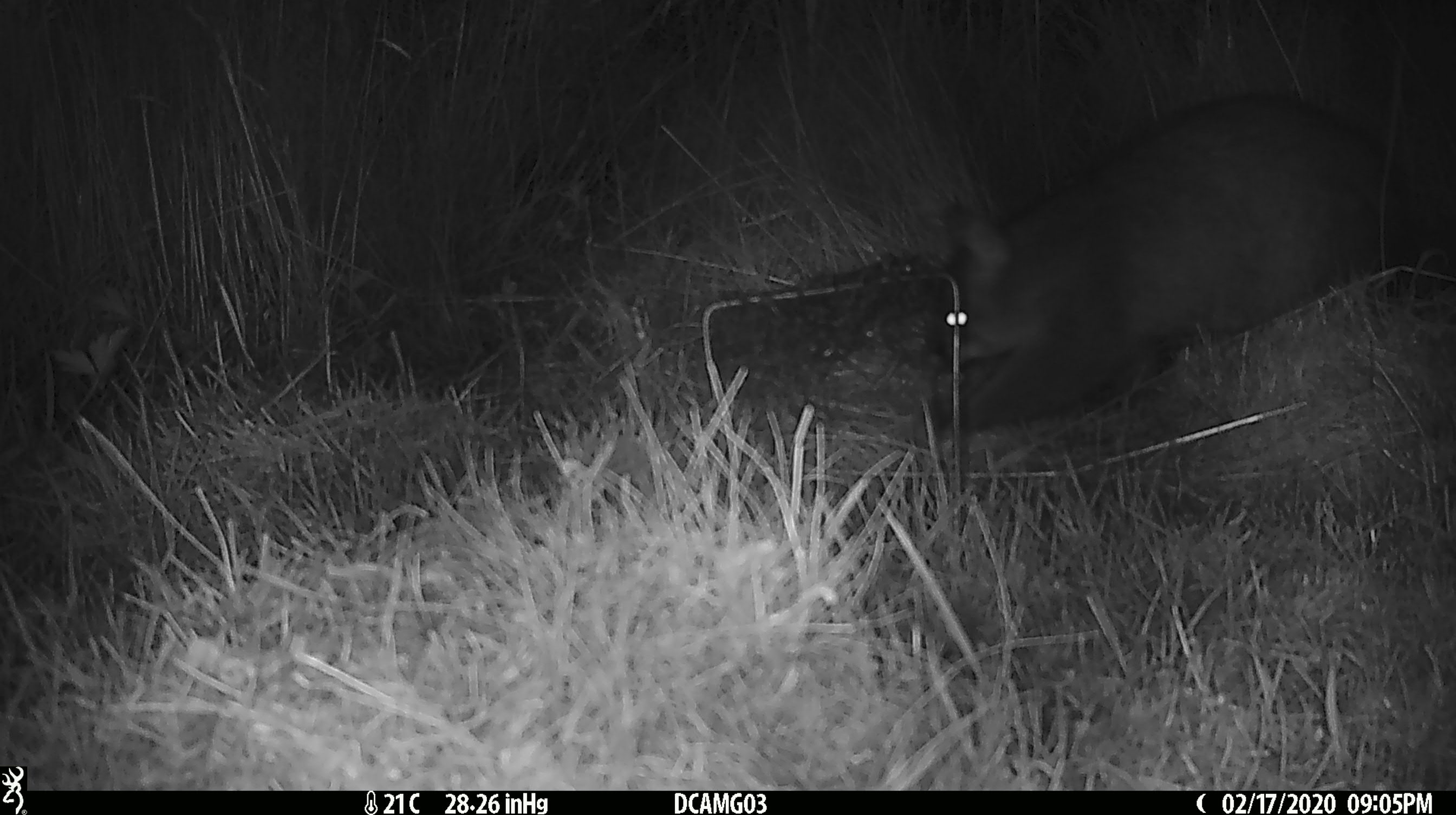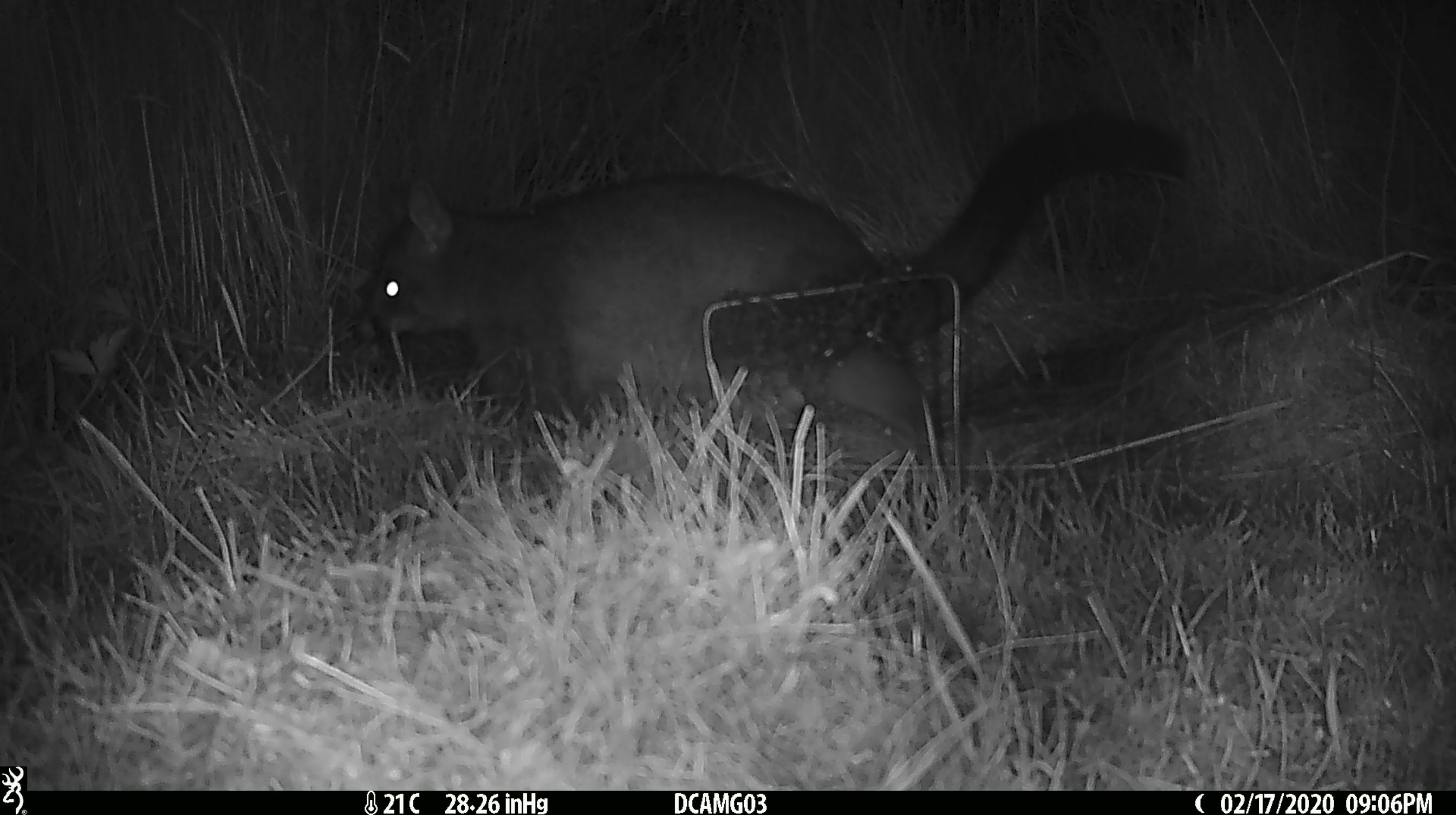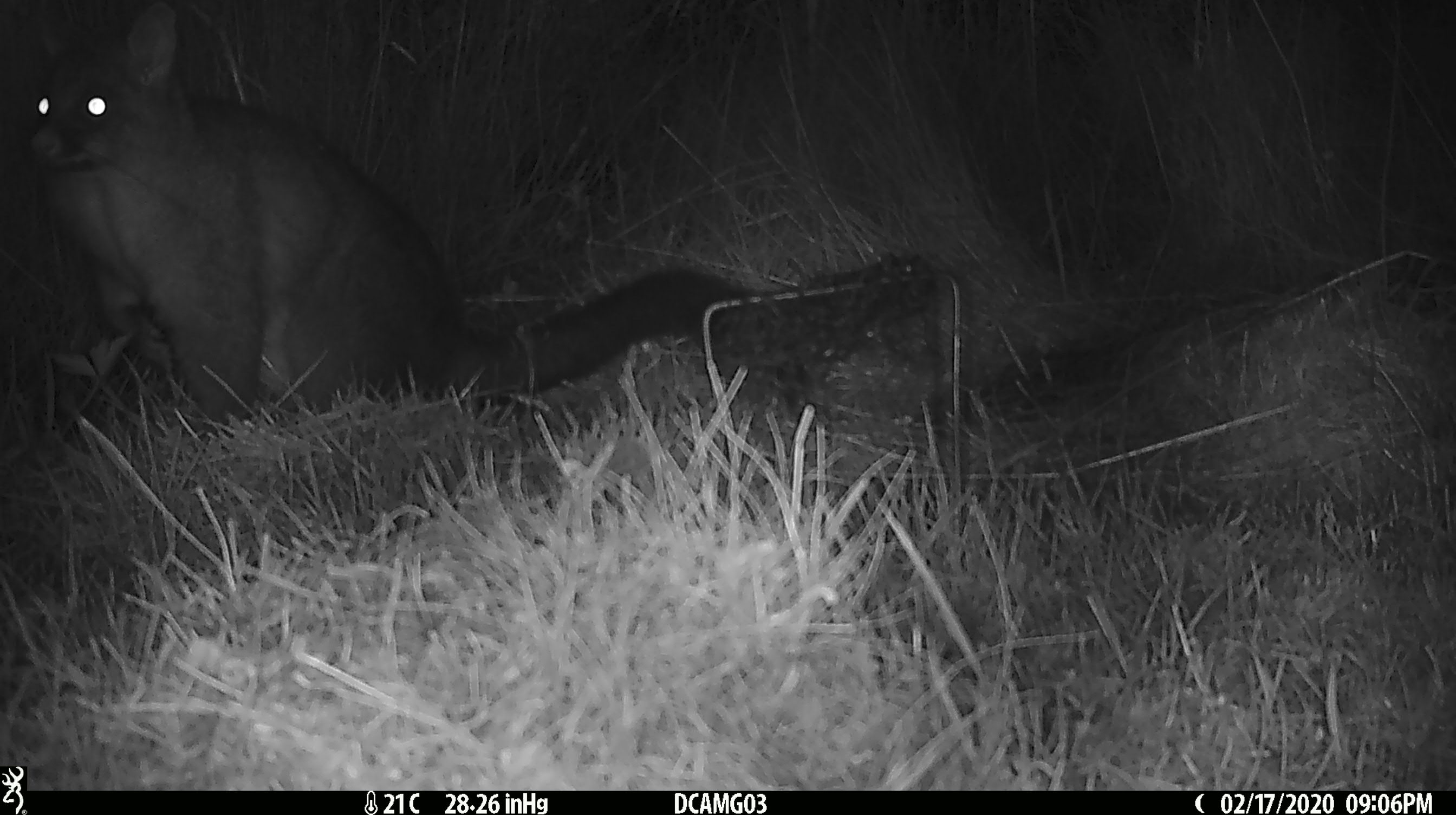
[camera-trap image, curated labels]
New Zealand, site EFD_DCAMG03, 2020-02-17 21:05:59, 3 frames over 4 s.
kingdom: Animalia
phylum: Chordata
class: Mammalia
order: Diprotodontia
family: Phalangeridae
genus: Trichosurus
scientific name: Trichosurus vulpecula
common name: common brushtail possum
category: possum